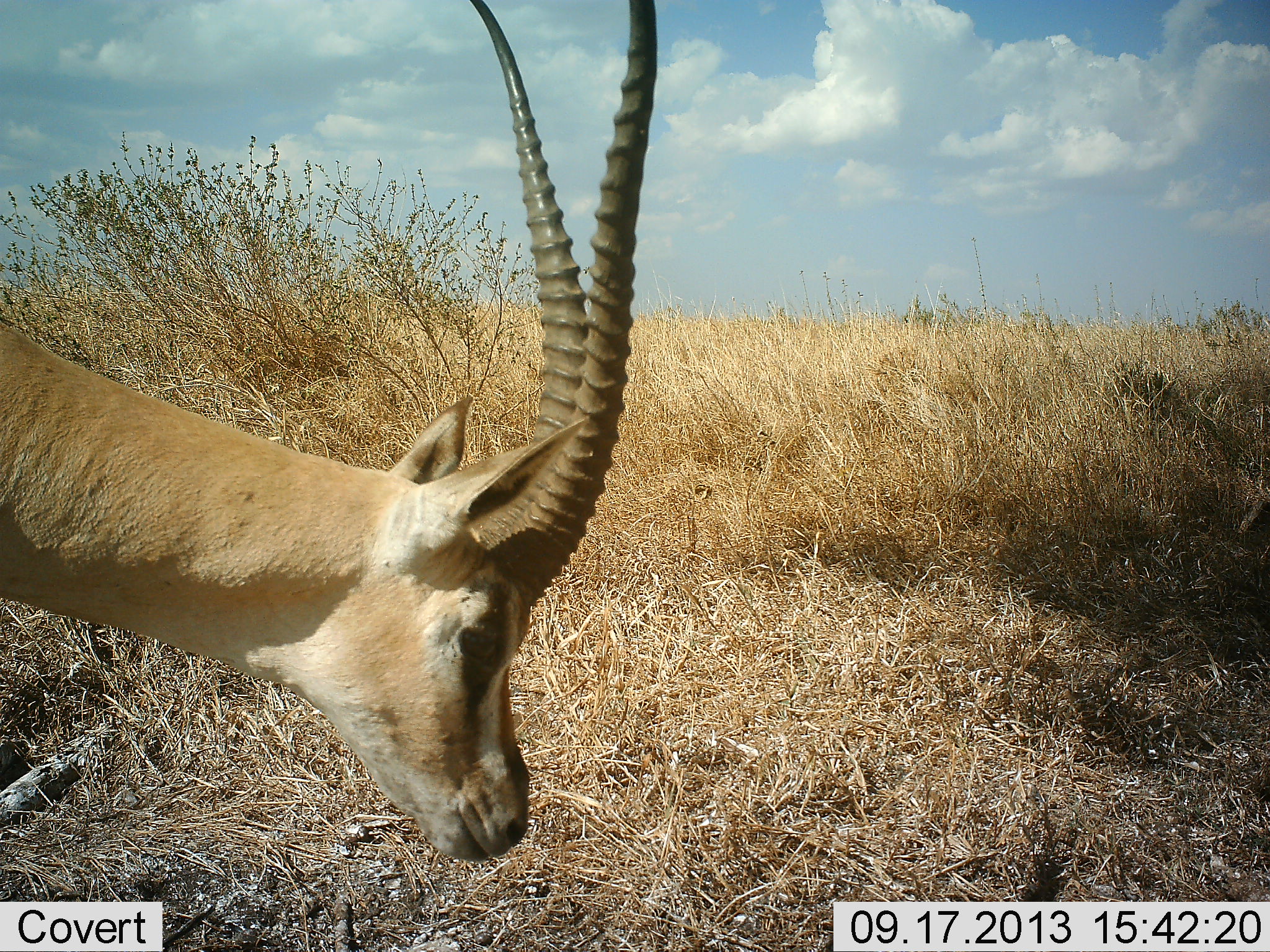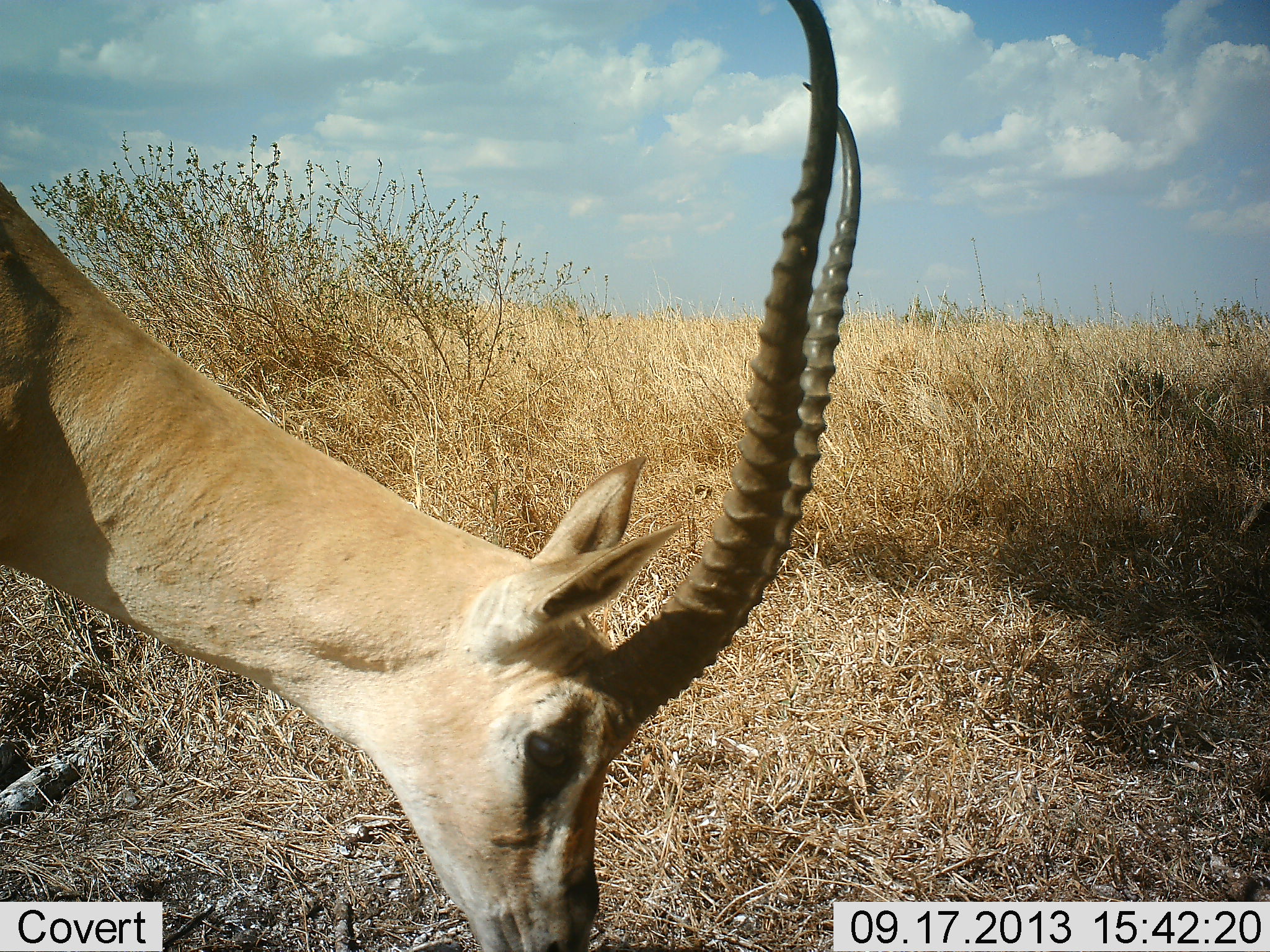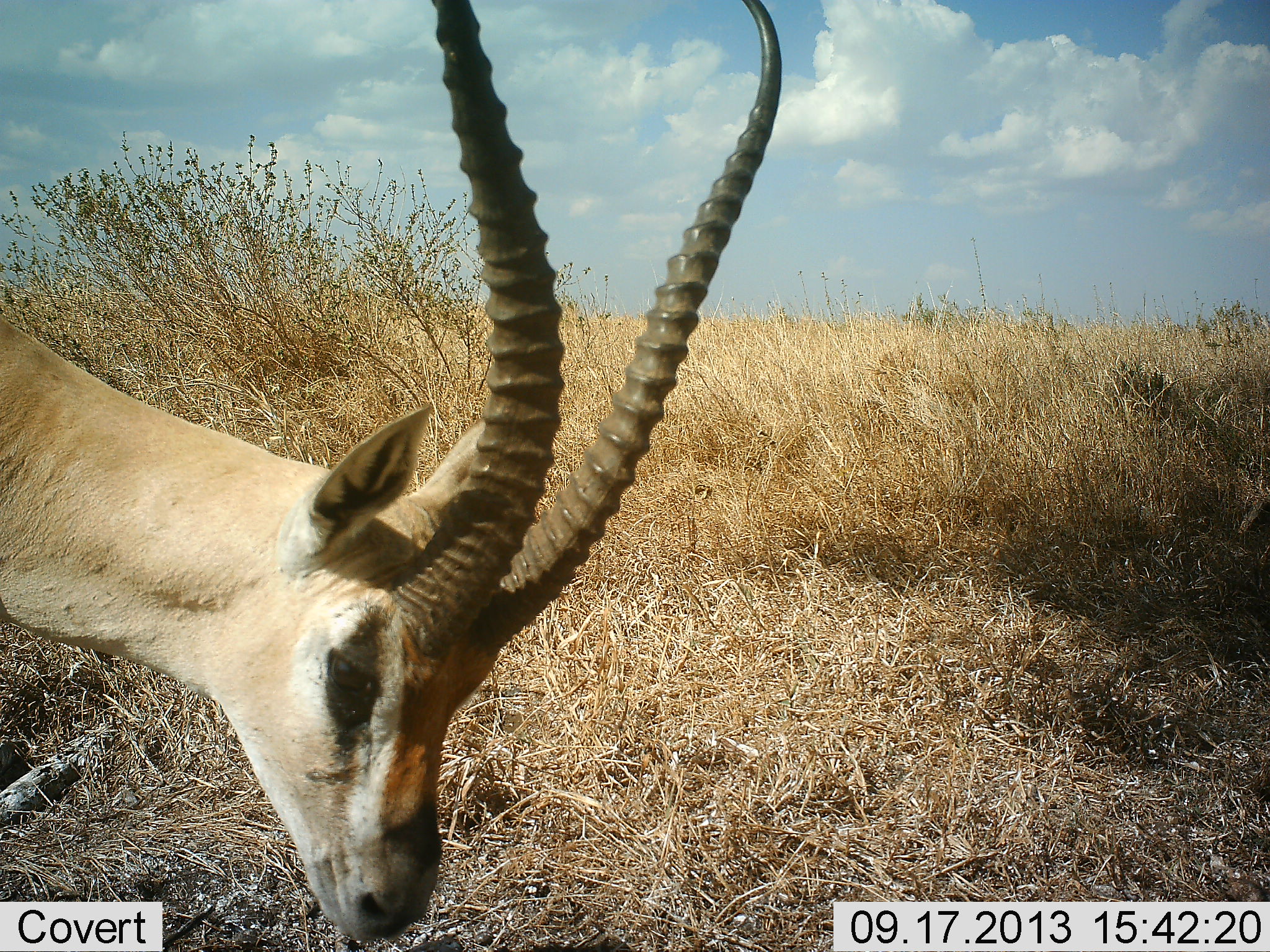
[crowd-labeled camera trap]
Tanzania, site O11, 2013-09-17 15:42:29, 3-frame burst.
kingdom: Animalia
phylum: Chordata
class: Mammalia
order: Artiodactyla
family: Bovidae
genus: Nanger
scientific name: Nanger granti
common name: grant's gazelle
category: gazellegrants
Gazellegrants (grant's gazelle) (Nanger granti), count 1. Behavior (volunteer vote fractions): standing 27%, resting 0%, moving 5%, interacting 0%. Young present (vote fraction): 0%. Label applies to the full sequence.